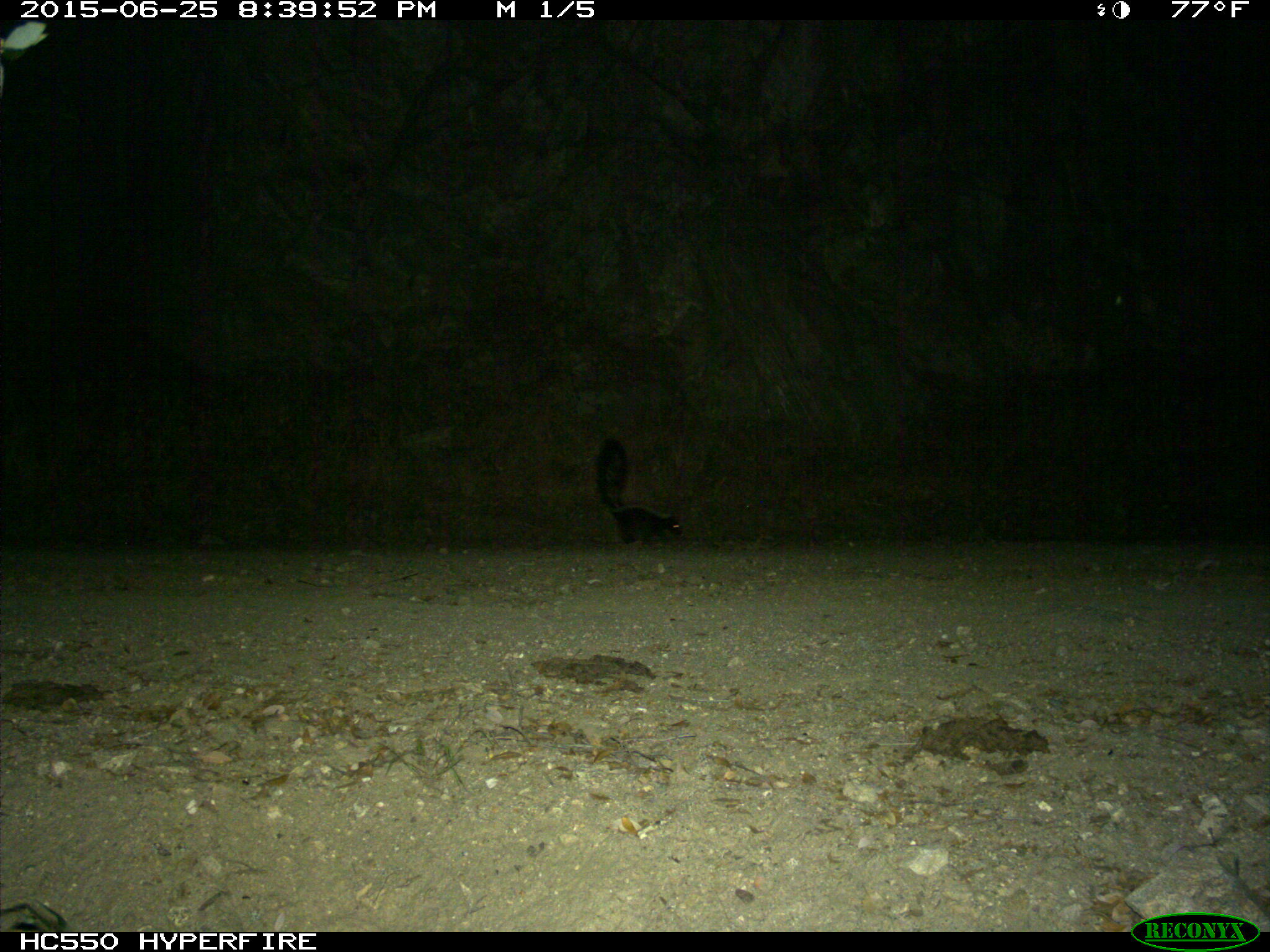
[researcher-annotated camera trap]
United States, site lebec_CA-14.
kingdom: Animalia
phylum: Chordata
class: Mammalia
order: Carnivora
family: Mephitidae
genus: Mephitis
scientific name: Mephitis mephitis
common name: striped skunk